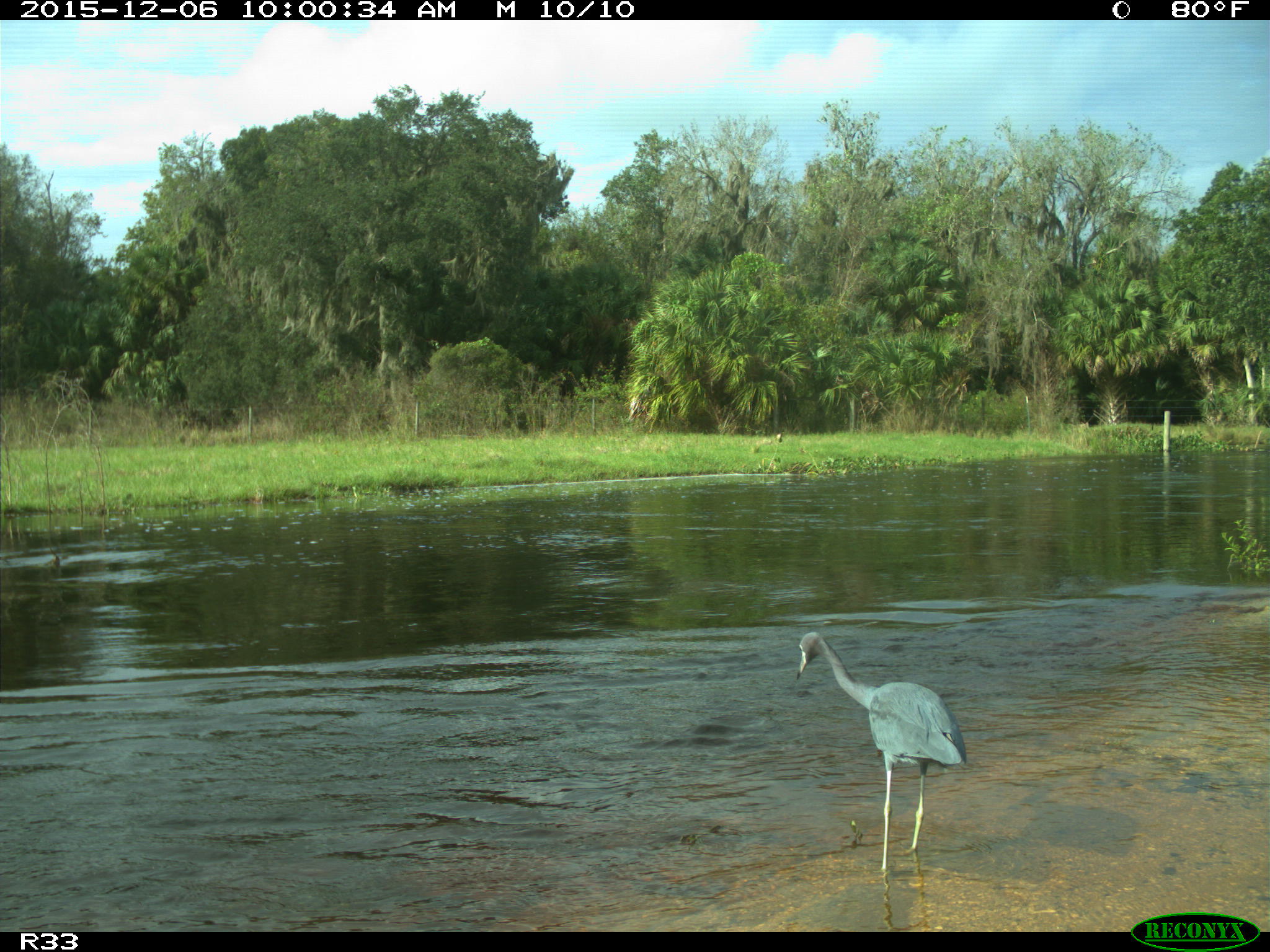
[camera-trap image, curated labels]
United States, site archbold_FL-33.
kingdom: Animalia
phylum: Chordata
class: Aves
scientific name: Aves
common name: birds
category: unidentified bird